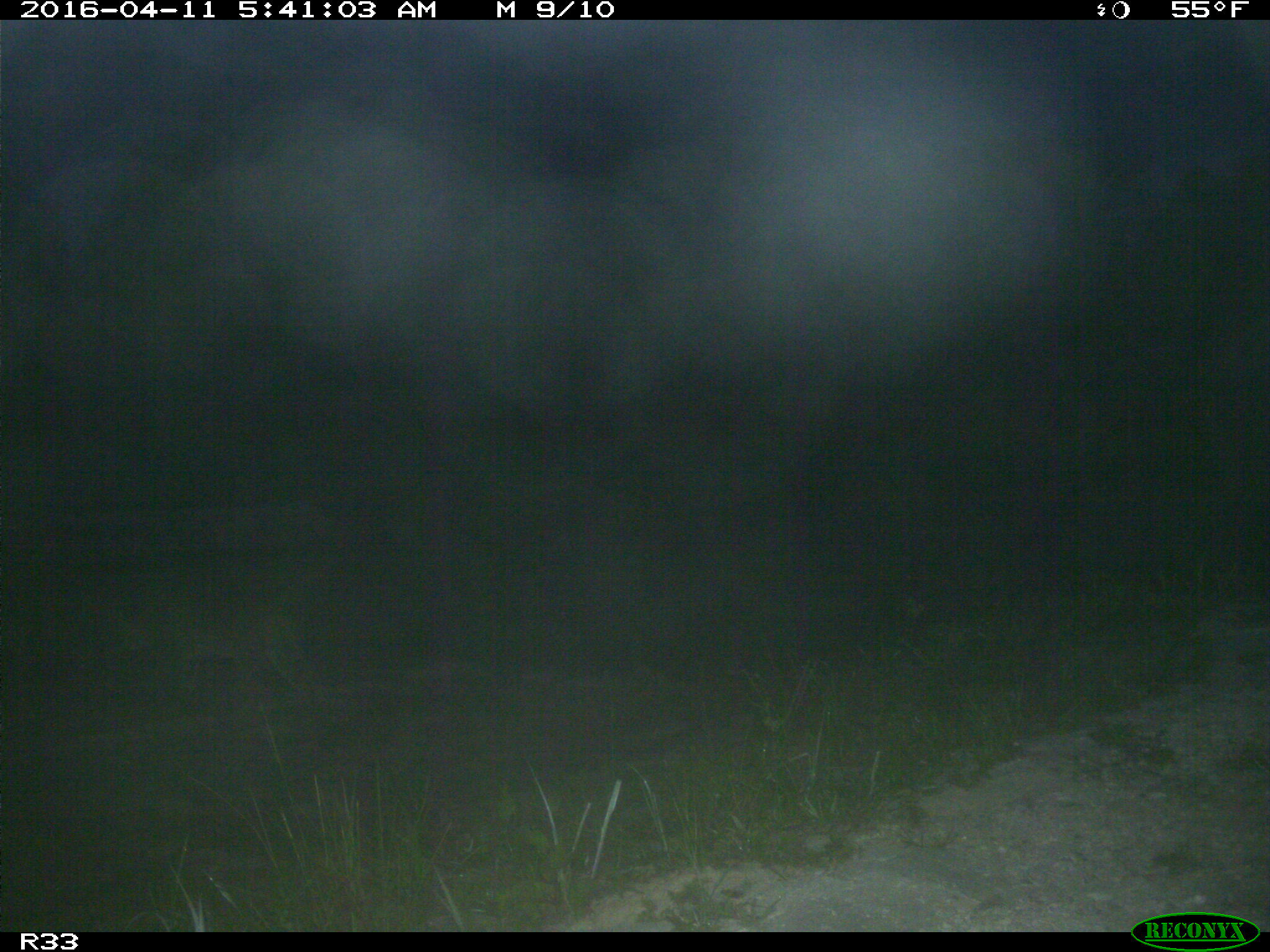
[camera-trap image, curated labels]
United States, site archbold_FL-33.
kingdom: Animalia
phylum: Chordata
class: Mammalia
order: Carnivora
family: Felidae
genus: Lynx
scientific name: Lynx rufus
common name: bobcat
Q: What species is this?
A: Lynx rufus (bobcat).